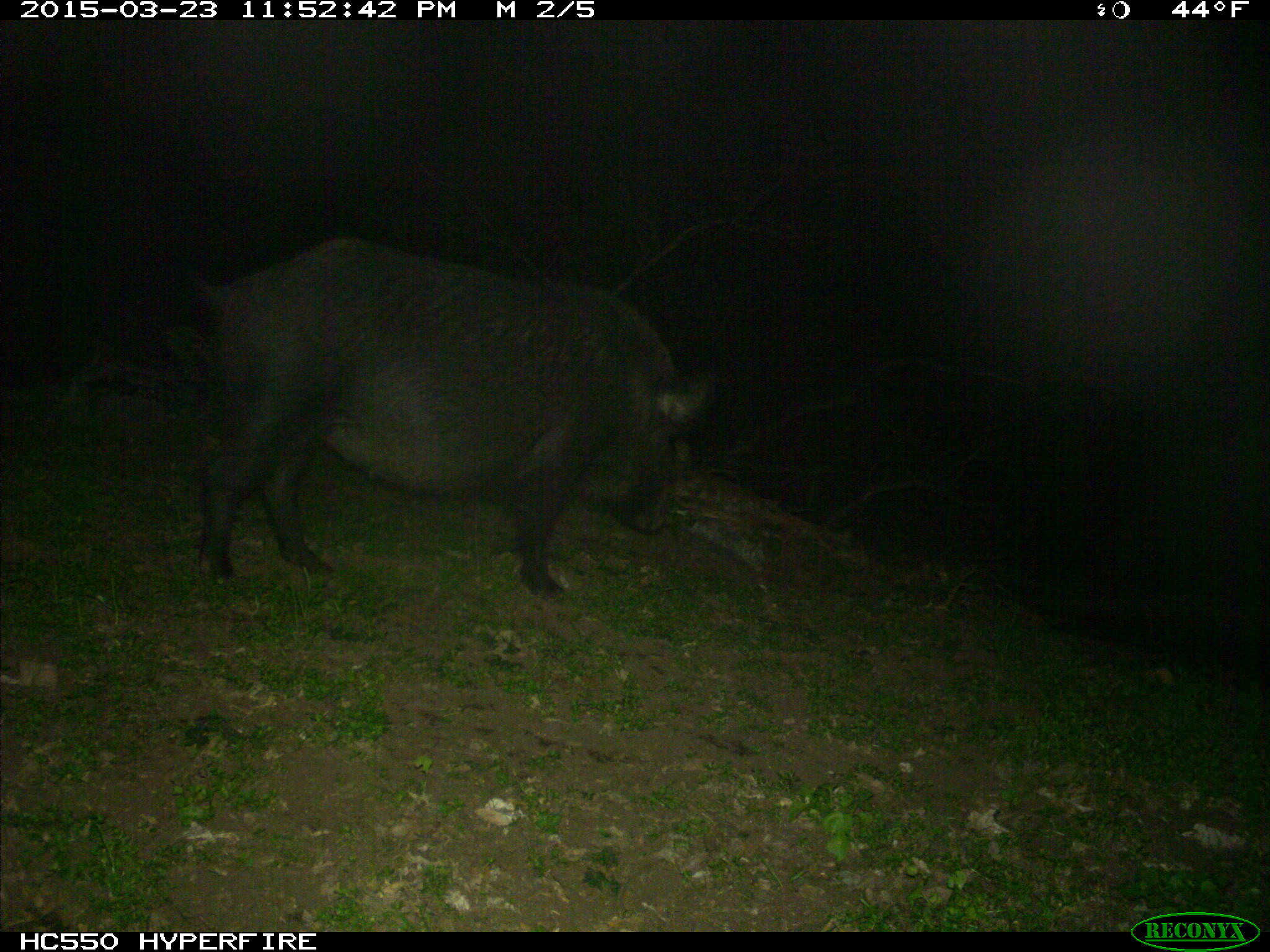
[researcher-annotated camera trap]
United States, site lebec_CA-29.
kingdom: Animalia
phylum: Chordata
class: Mammalia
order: Artiodactyla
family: Suidae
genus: Sus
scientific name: Sus scrofa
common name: wild boar